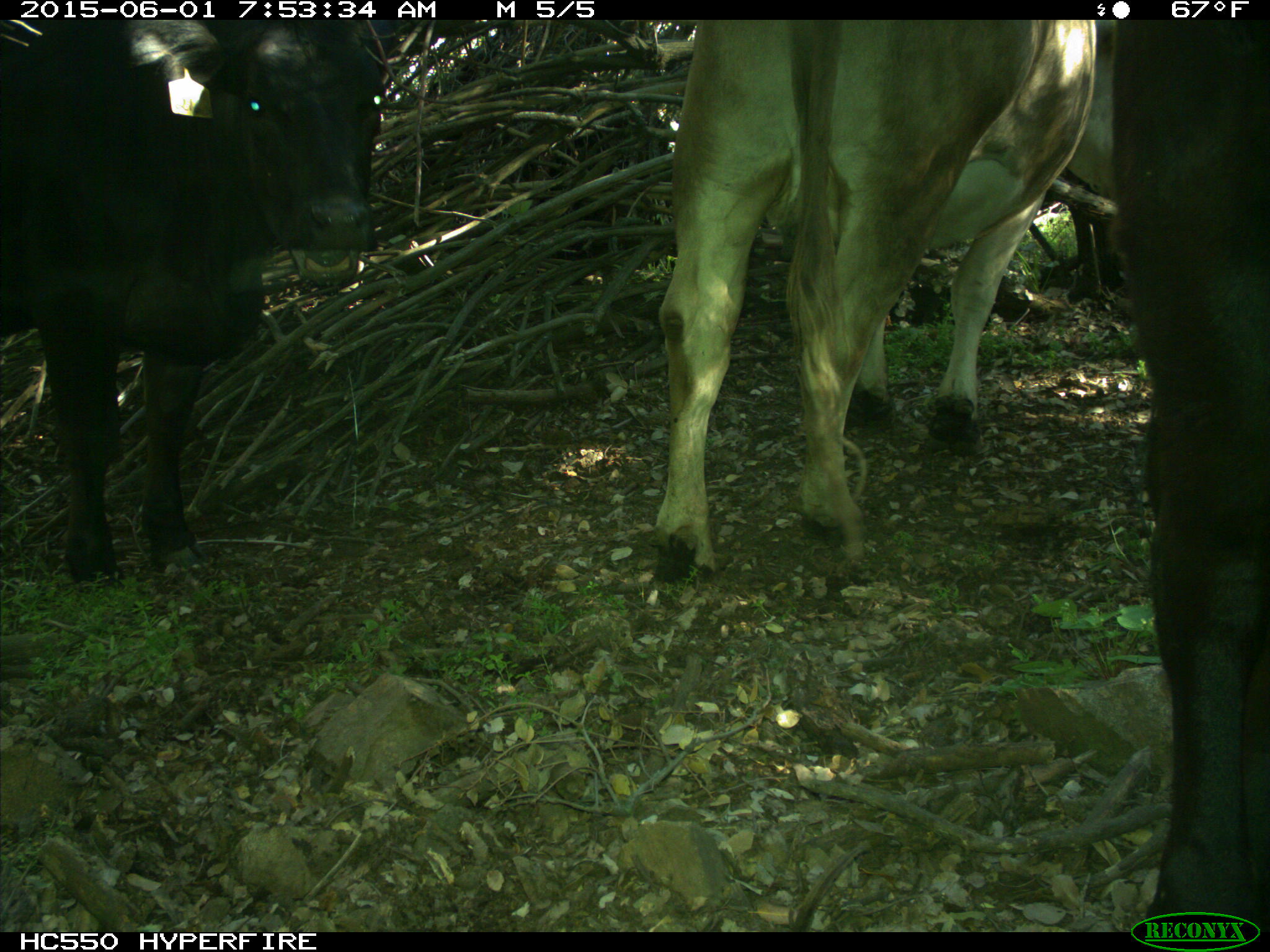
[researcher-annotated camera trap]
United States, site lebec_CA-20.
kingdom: Animalia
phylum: Chordata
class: Mammalia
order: Artiodactyla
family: Bovidae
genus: Bos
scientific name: Bos taurus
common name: domestic cow